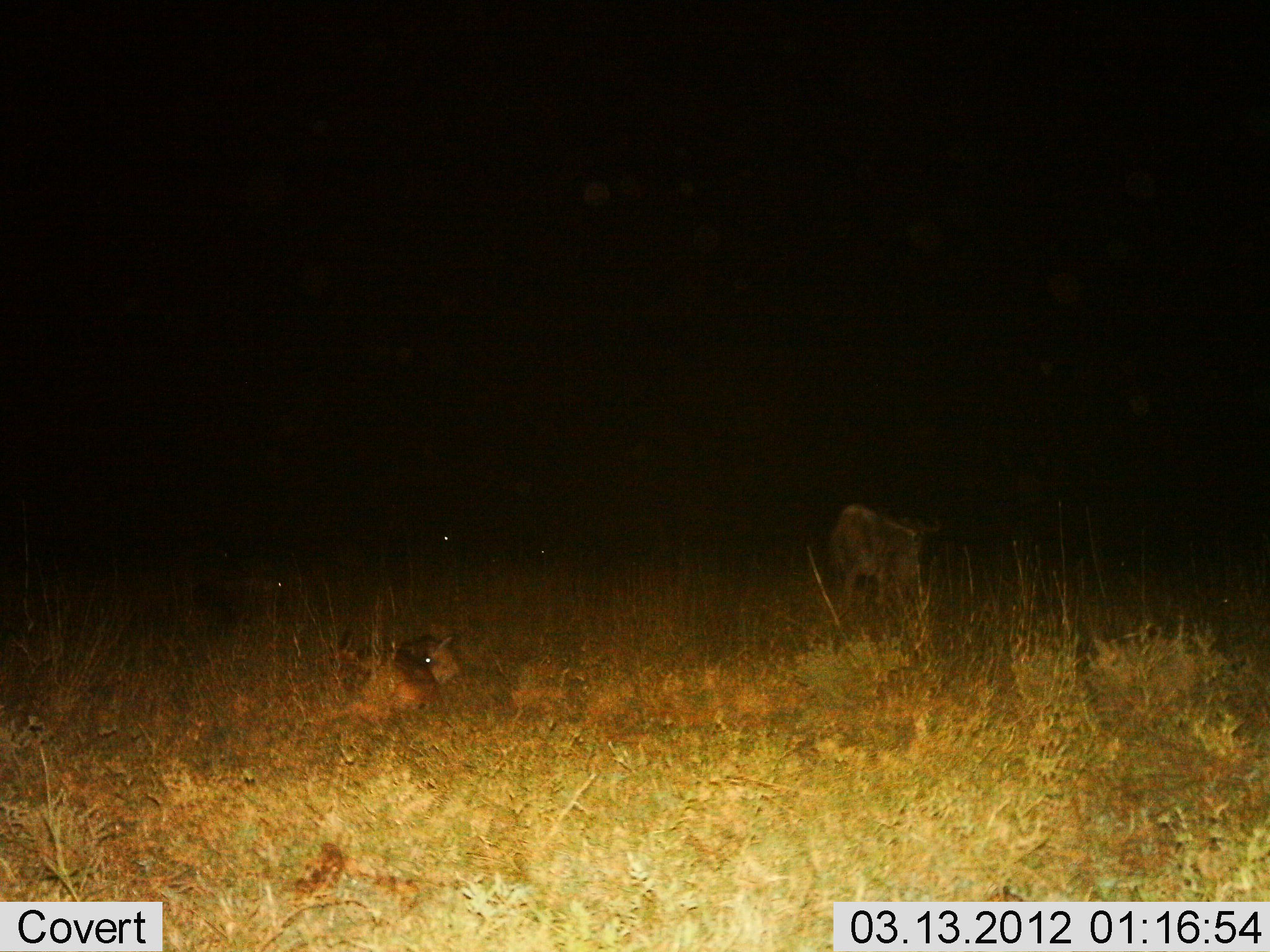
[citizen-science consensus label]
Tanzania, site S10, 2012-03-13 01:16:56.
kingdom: Animalia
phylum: Chordata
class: Mammalia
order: Artiodactyla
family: Bovidae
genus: Connochaetes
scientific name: Connochaetes taurinus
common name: blue wildebeest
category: wildebeest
Wildebeest (blue wildebeest) (Connochaetes taurinus), count 3. Behavior (volunteer vote fractions): standing 56%, resting 69%, moving 12%, interacting 0%. Young present (vote fraction): 25%. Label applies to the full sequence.